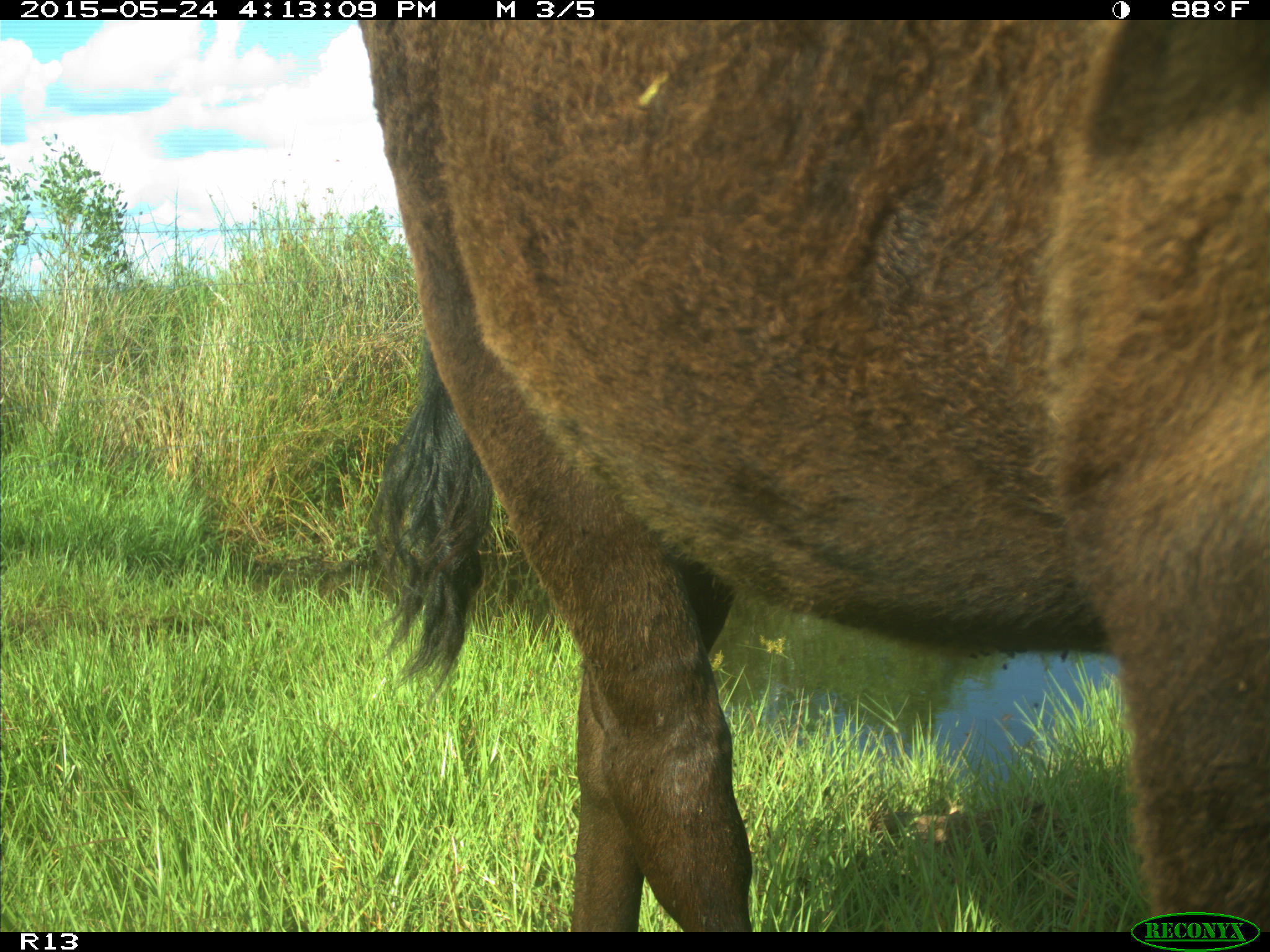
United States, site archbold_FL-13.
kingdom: Animalia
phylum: Chordata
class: Mammalia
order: Artiodactyla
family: Bovidae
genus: Bos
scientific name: Bos taurus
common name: domestic cow